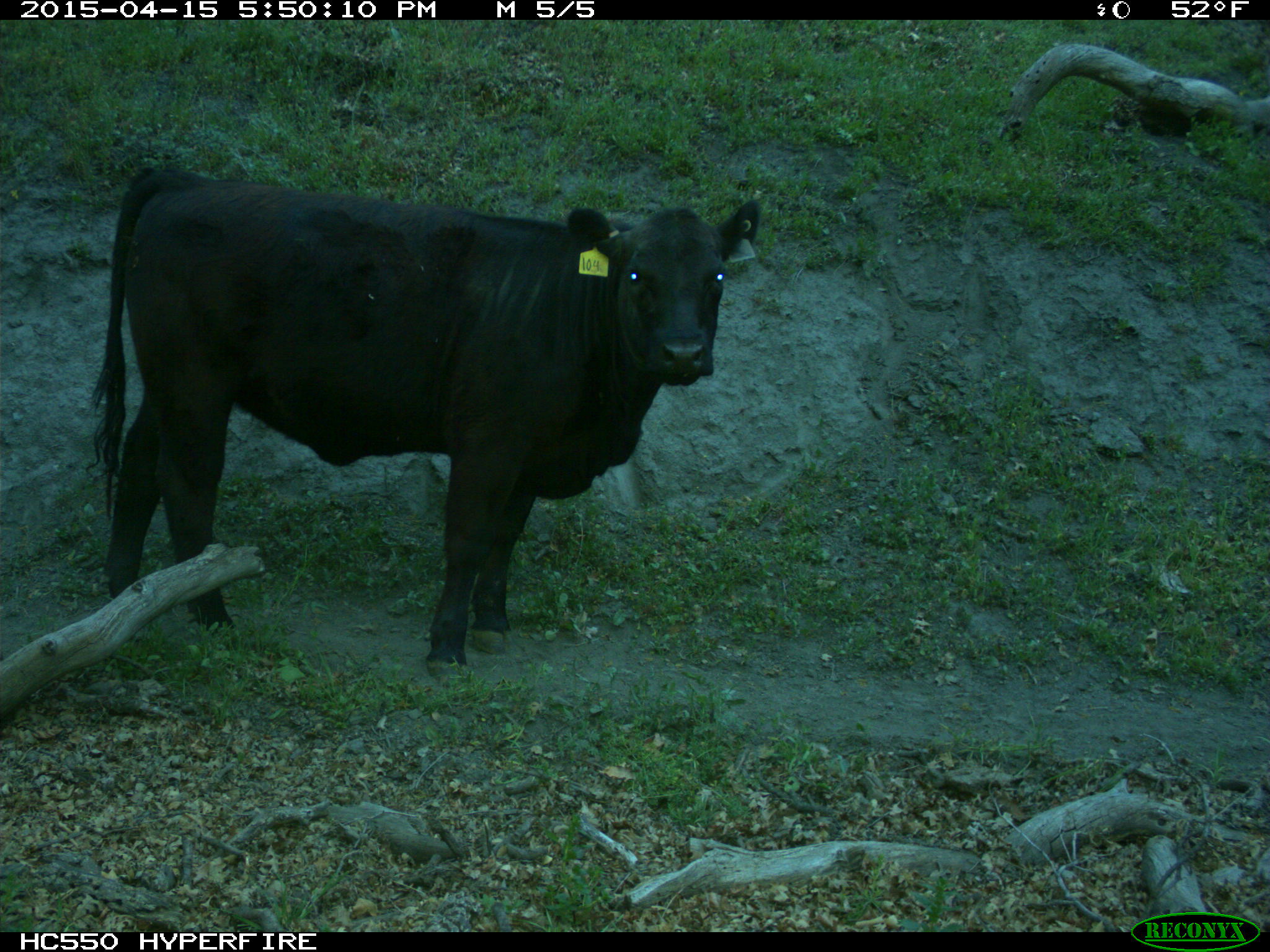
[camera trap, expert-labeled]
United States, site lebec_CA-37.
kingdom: Animalia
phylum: Chordata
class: Mammalia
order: Artiodactyla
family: Bovidae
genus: Bos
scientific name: Bos taurus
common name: domestic cow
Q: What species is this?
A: Bos taurus (domestic cow).